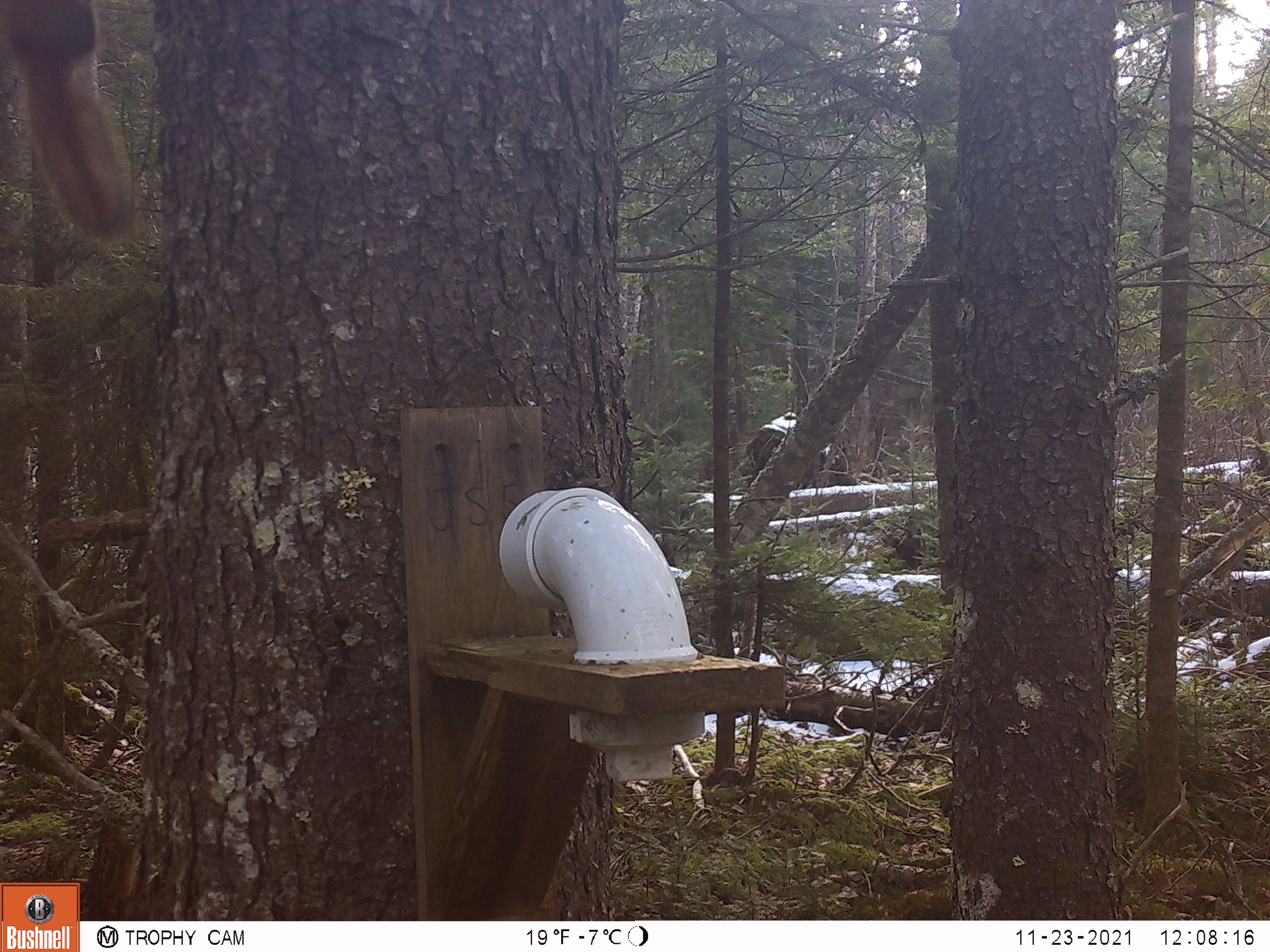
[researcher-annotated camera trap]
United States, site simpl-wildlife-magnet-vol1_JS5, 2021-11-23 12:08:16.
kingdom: Animalia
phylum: Chordata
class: Mammalia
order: Rodentia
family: Sciuridae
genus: Tamiasciurus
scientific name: Tamiasciurus hudsonicus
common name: red squirrel